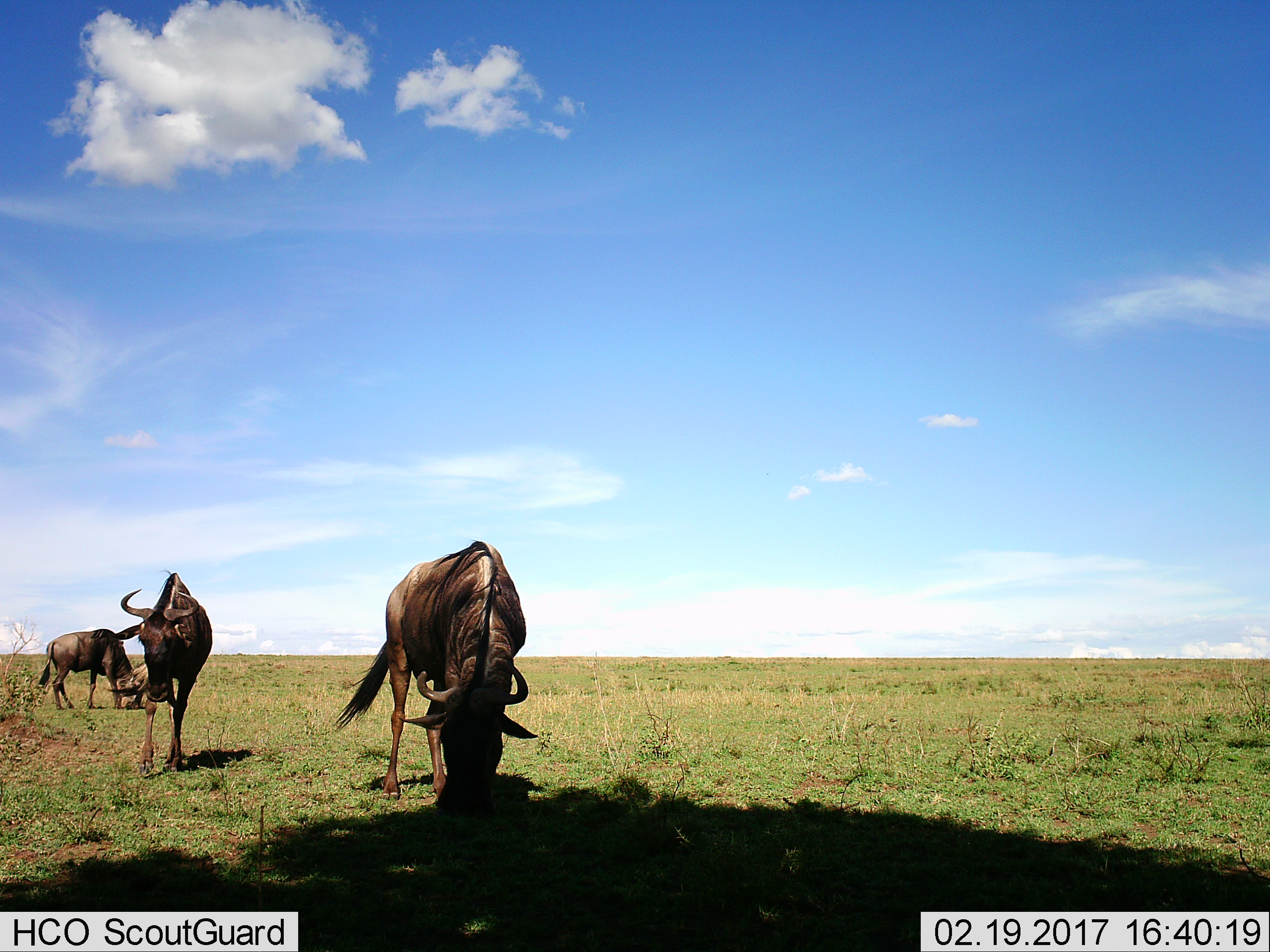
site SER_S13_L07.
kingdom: Animalia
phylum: Chordata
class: Mammalia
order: Artiodactyla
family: Bovidae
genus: Connochaetes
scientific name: Connochaetes taurinus taurinus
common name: blue wildebeest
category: wildebeestblue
Wildebeestblue (blue wildebeest) (Connochaetes taurinus taurinus), count 3. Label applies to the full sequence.